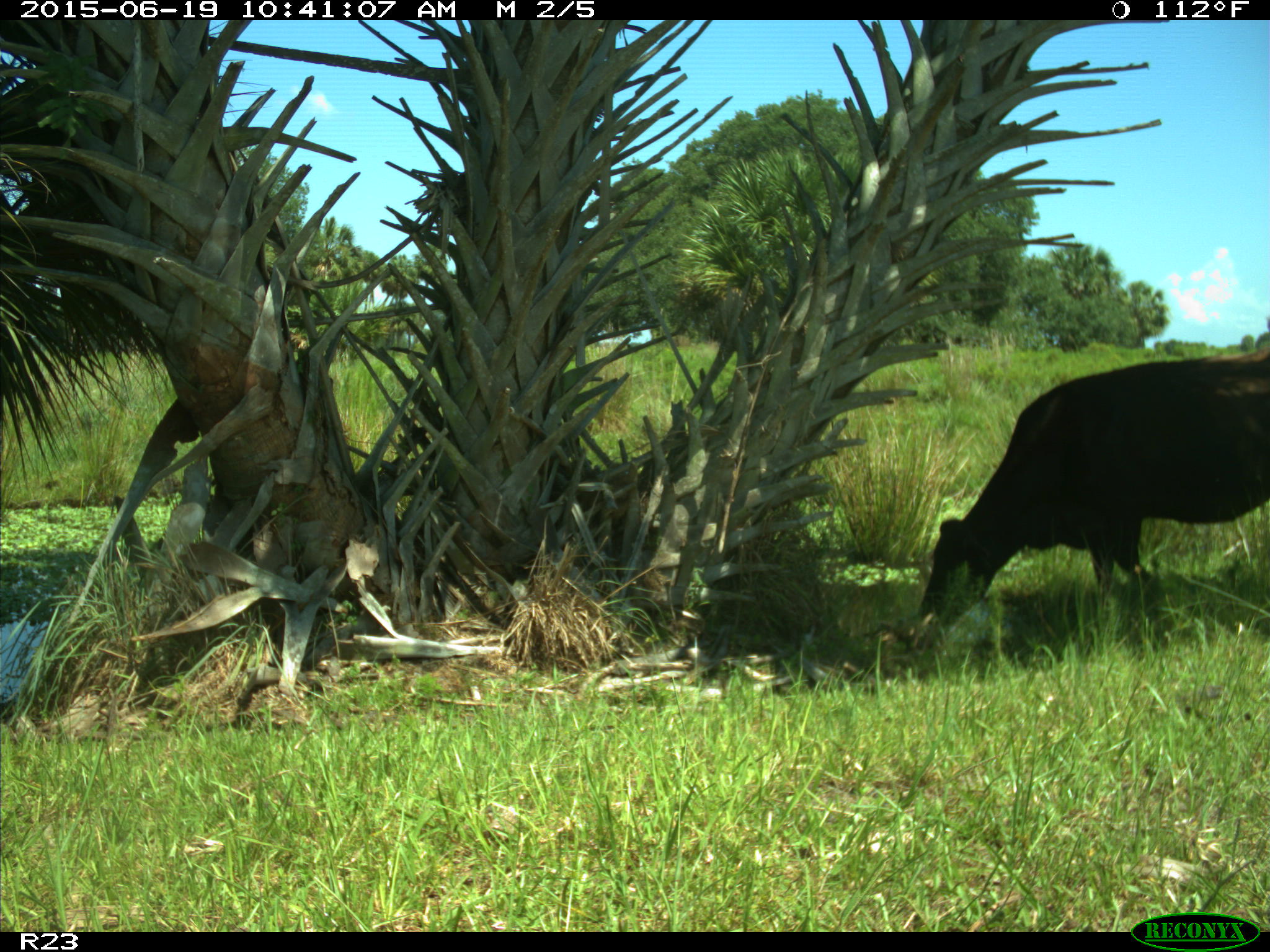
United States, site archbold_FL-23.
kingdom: Animalia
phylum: Chordata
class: Mammalia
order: Artiodactyla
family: Bovidae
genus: Bos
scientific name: Bos taurus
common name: domestic cow